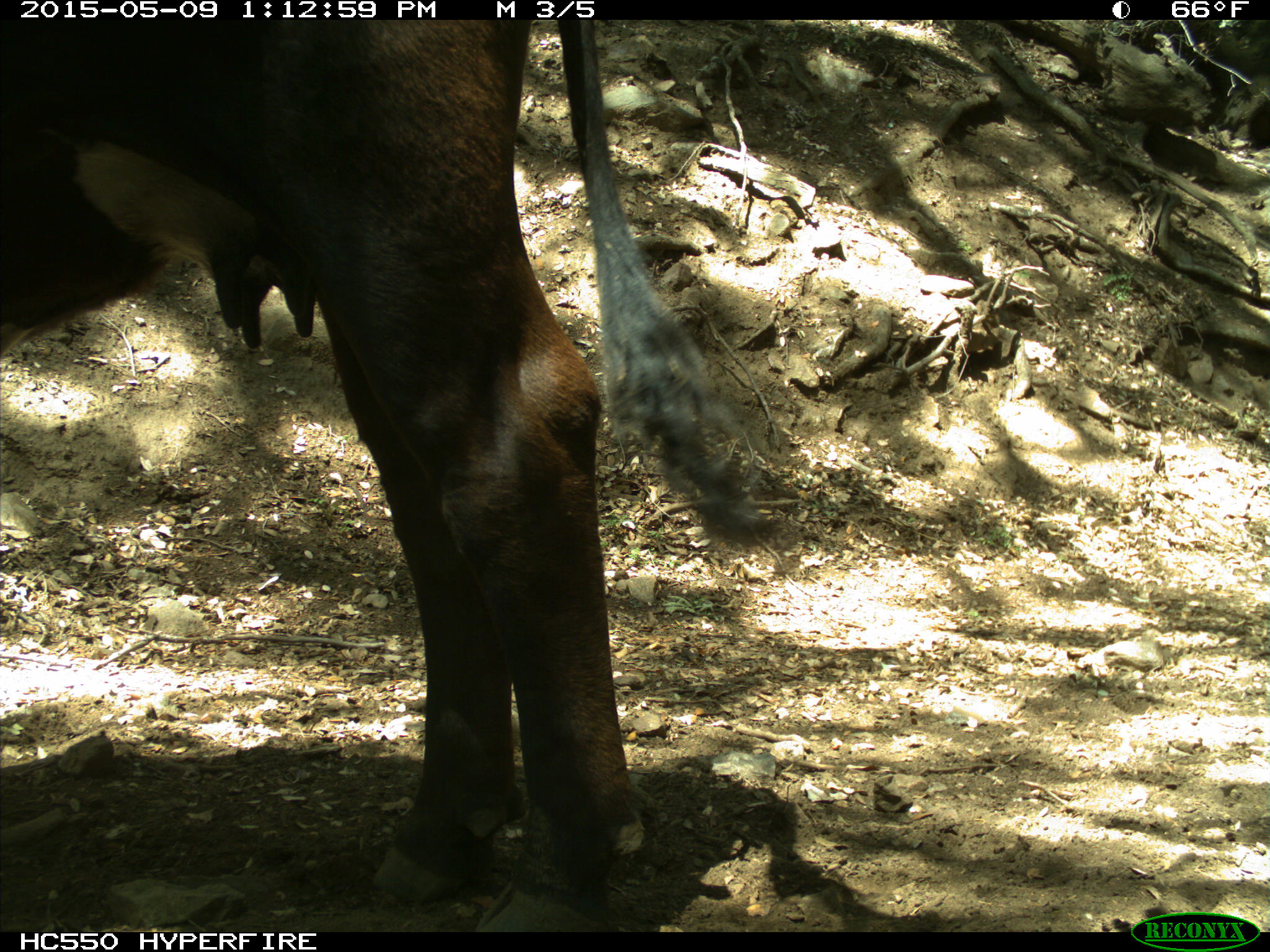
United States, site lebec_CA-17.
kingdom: Animalia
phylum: Chordata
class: Mammalia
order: Artiodactyla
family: Bovidae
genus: Bos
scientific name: Bos taurus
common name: domestic cow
Bos taurus (domestic cow).